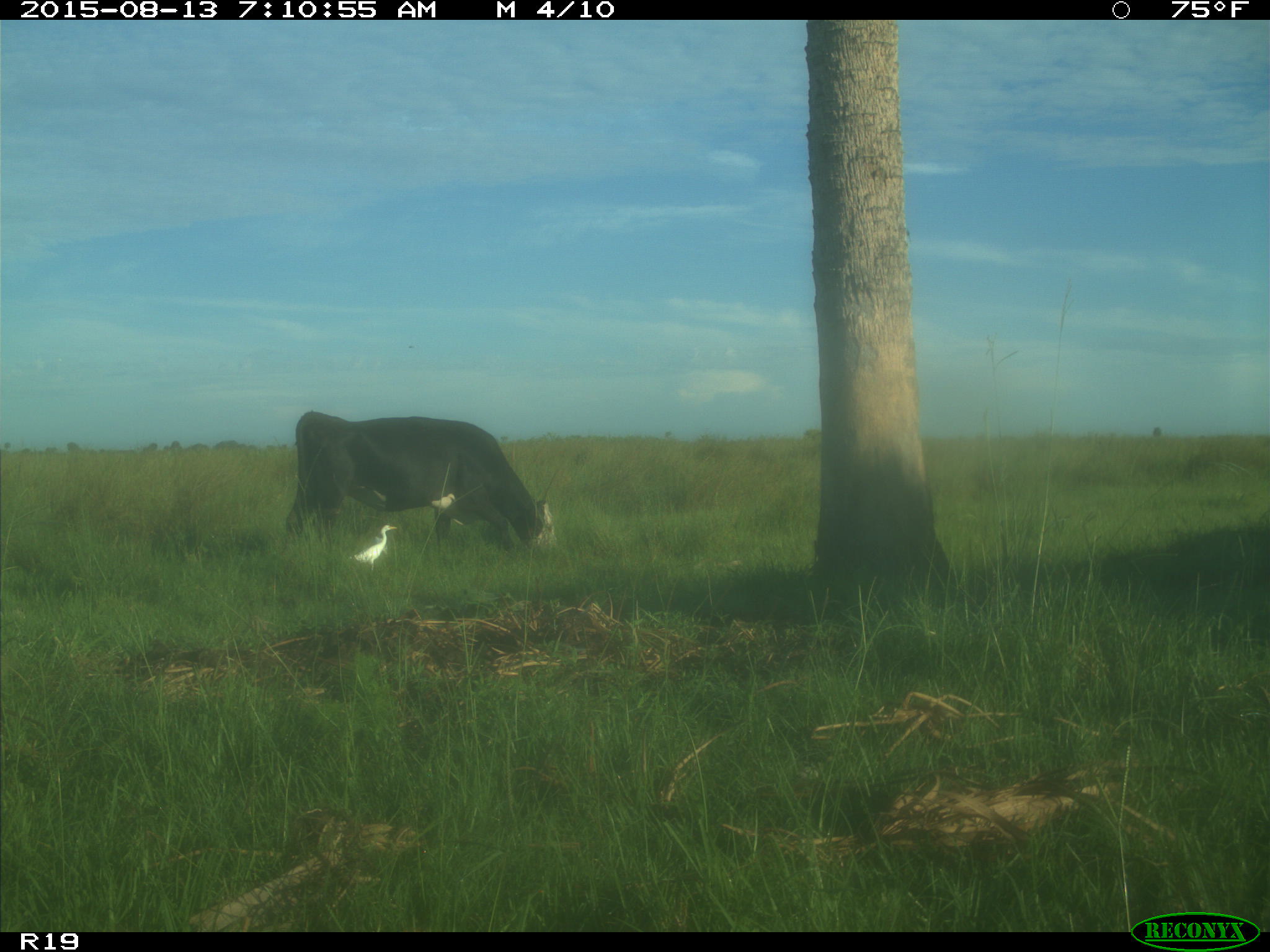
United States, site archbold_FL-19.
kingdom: Animalia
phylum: Chordata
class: Mammalia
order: Artiodactyla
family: Bovidae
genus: Bos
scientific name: Bos taurus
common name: domestic cow